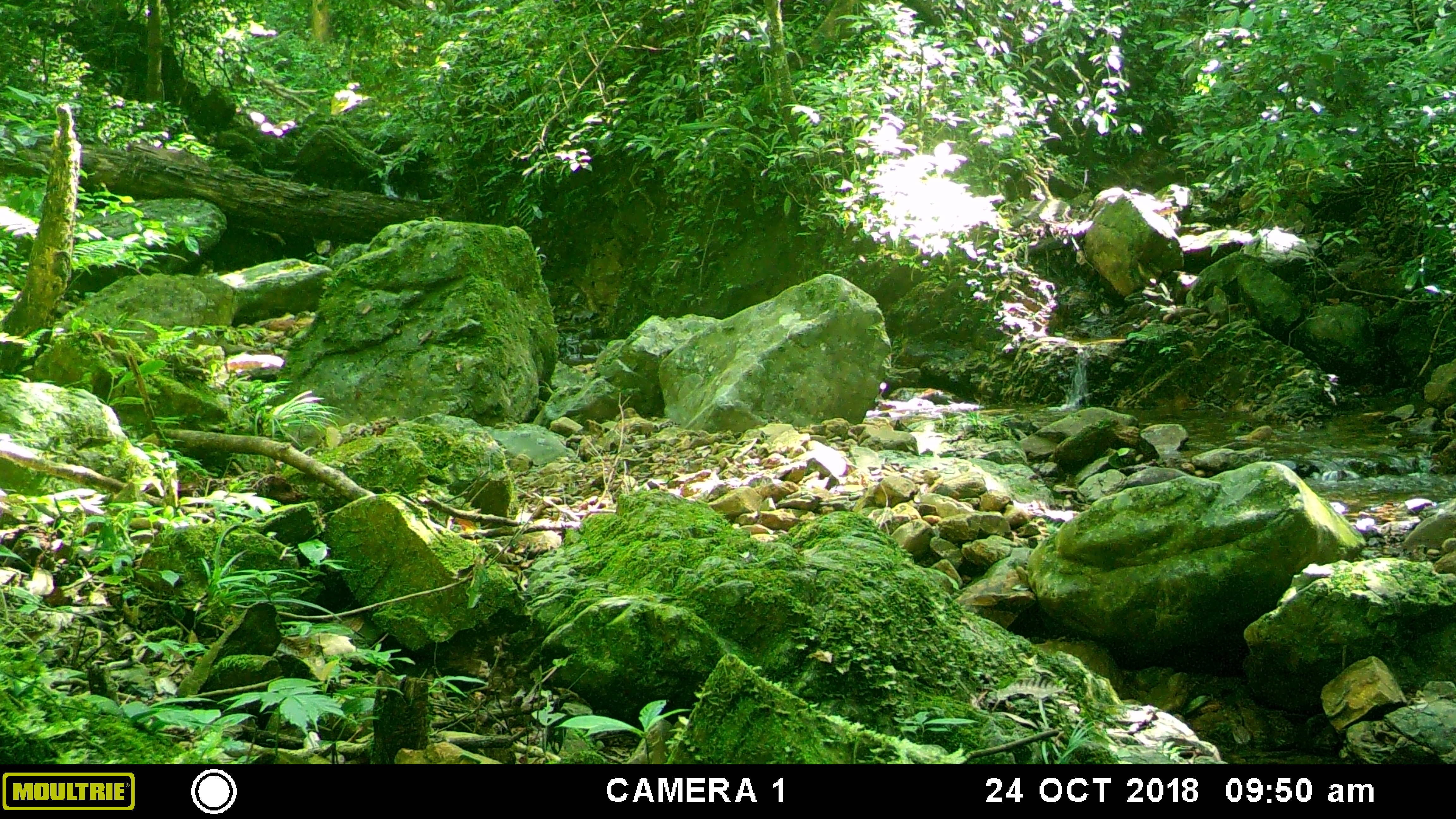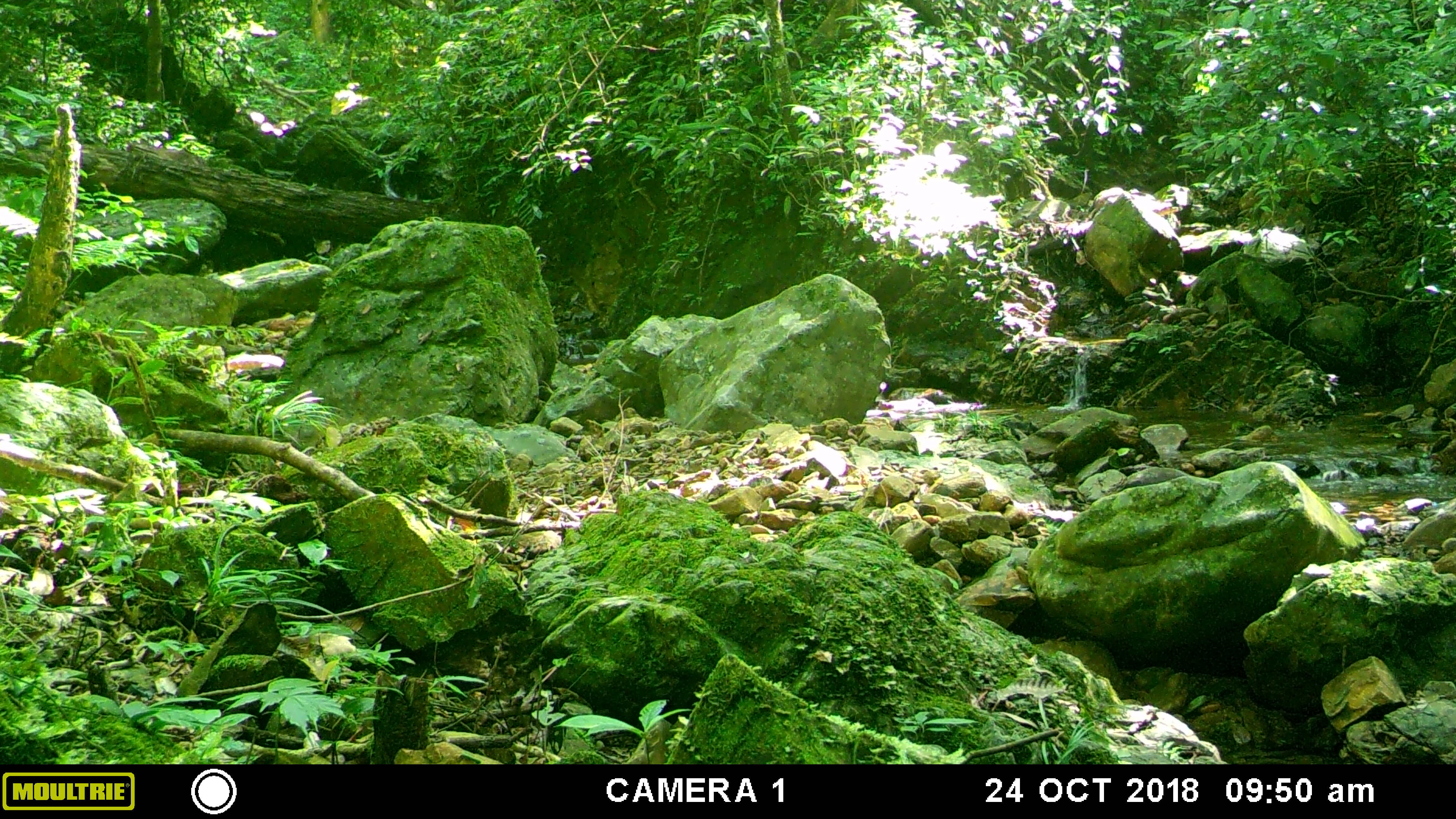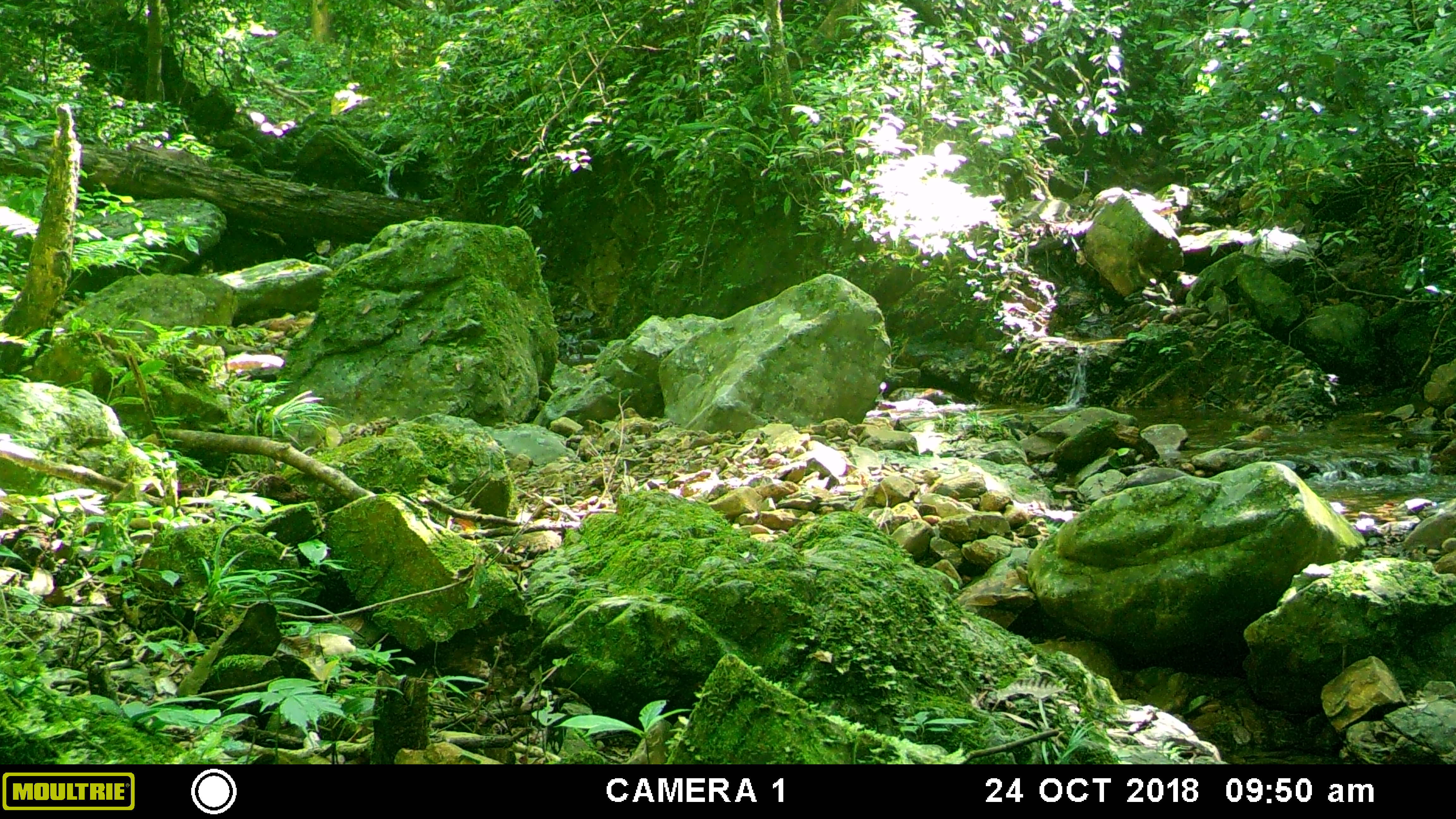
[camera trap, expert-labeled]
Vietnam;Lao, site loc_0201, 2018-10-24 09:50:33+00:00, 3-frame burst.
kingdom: Animalia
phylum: Chordata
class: Mammalia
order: Artiodactyla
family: Bovidae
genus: Capricornis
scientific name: Capricornis sumatraensis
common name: chinese serow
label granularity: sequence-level